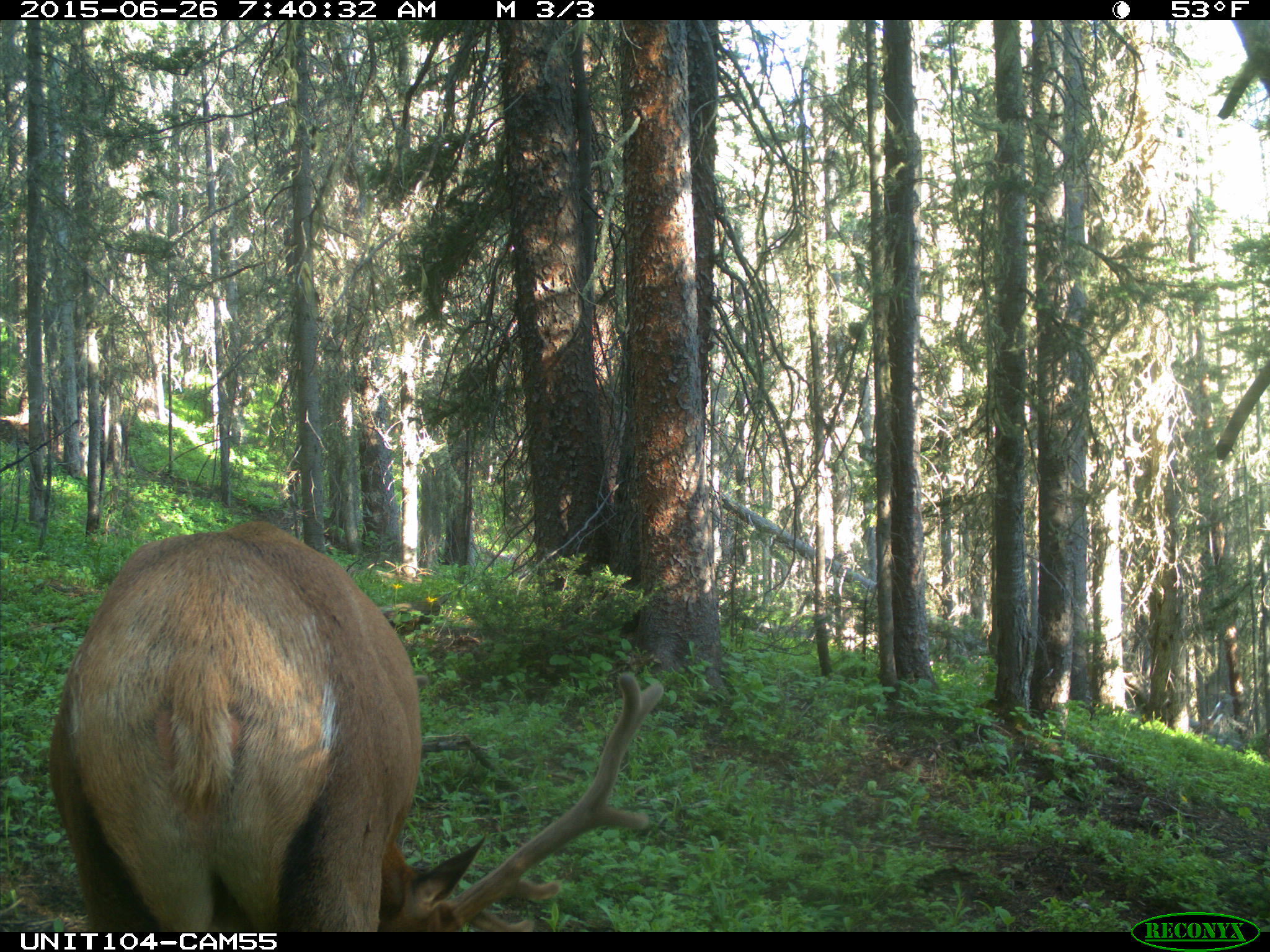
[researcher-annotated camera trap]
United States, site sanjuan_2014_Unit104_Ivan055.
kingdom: Animalia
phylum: Chordata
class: Mammalia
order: Artiodactyla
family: Cervidae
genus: Cervus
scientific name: Cervus elaphus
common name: red deer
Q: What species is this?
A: Cervus elaphus (red deer).